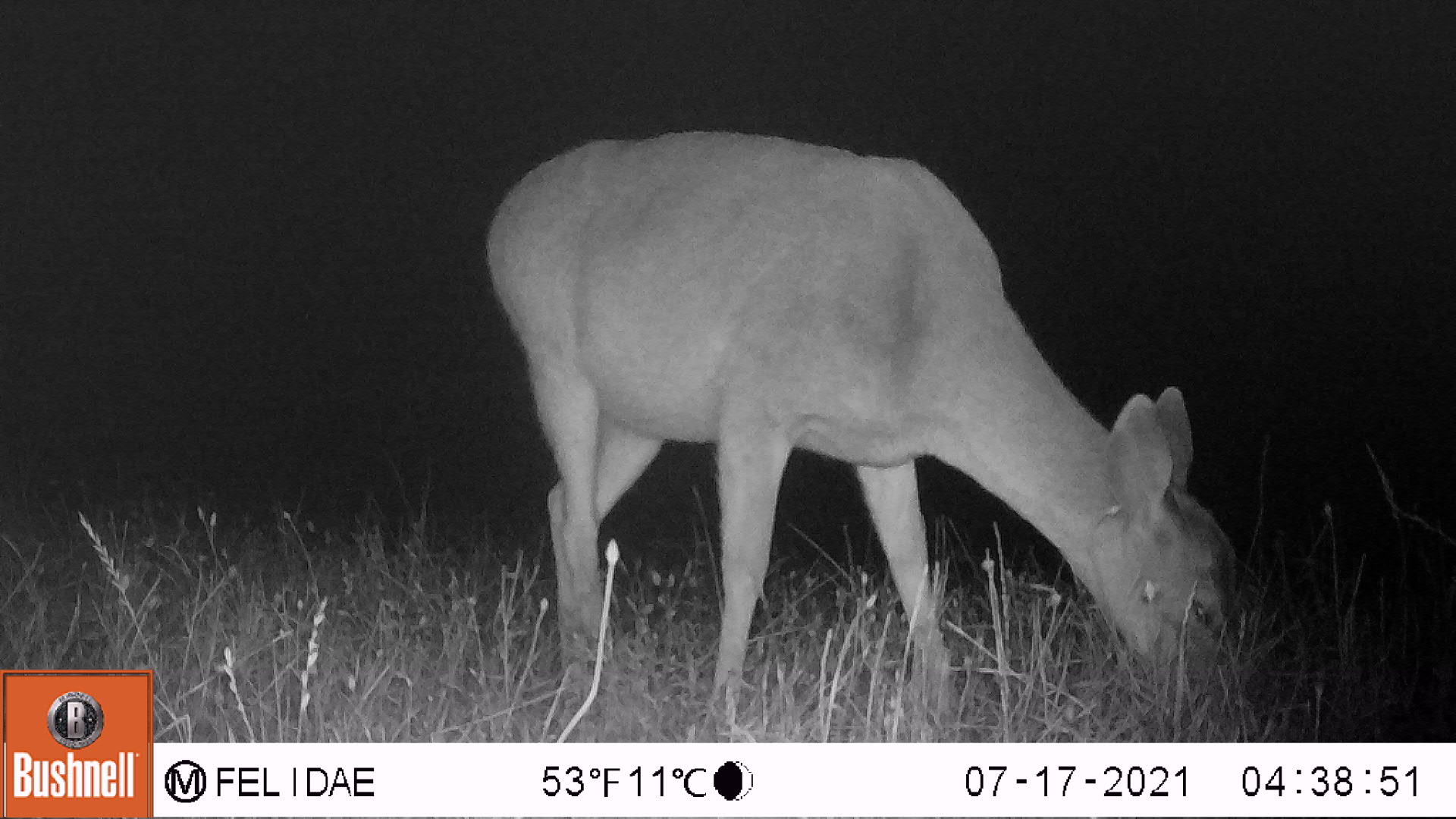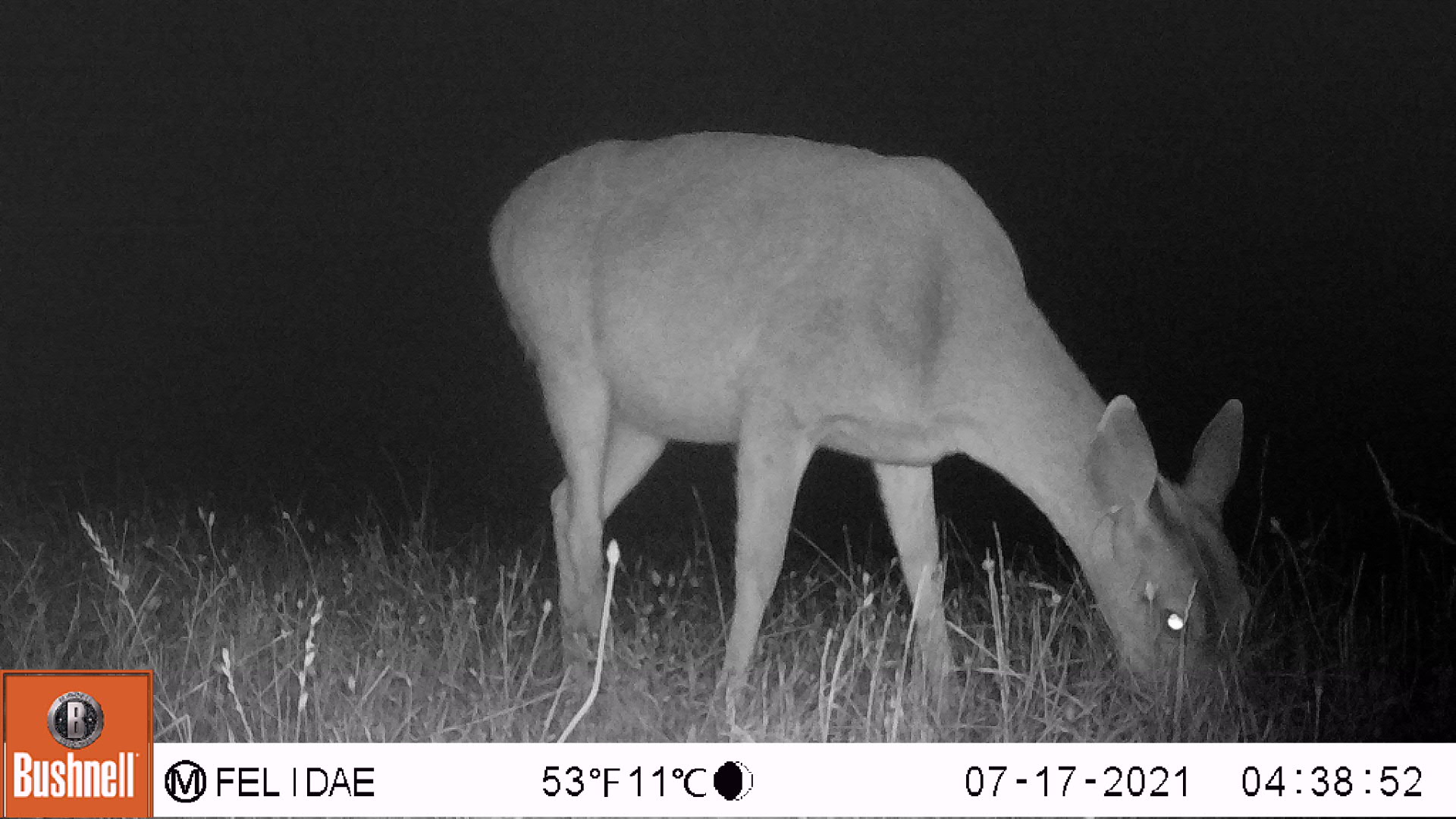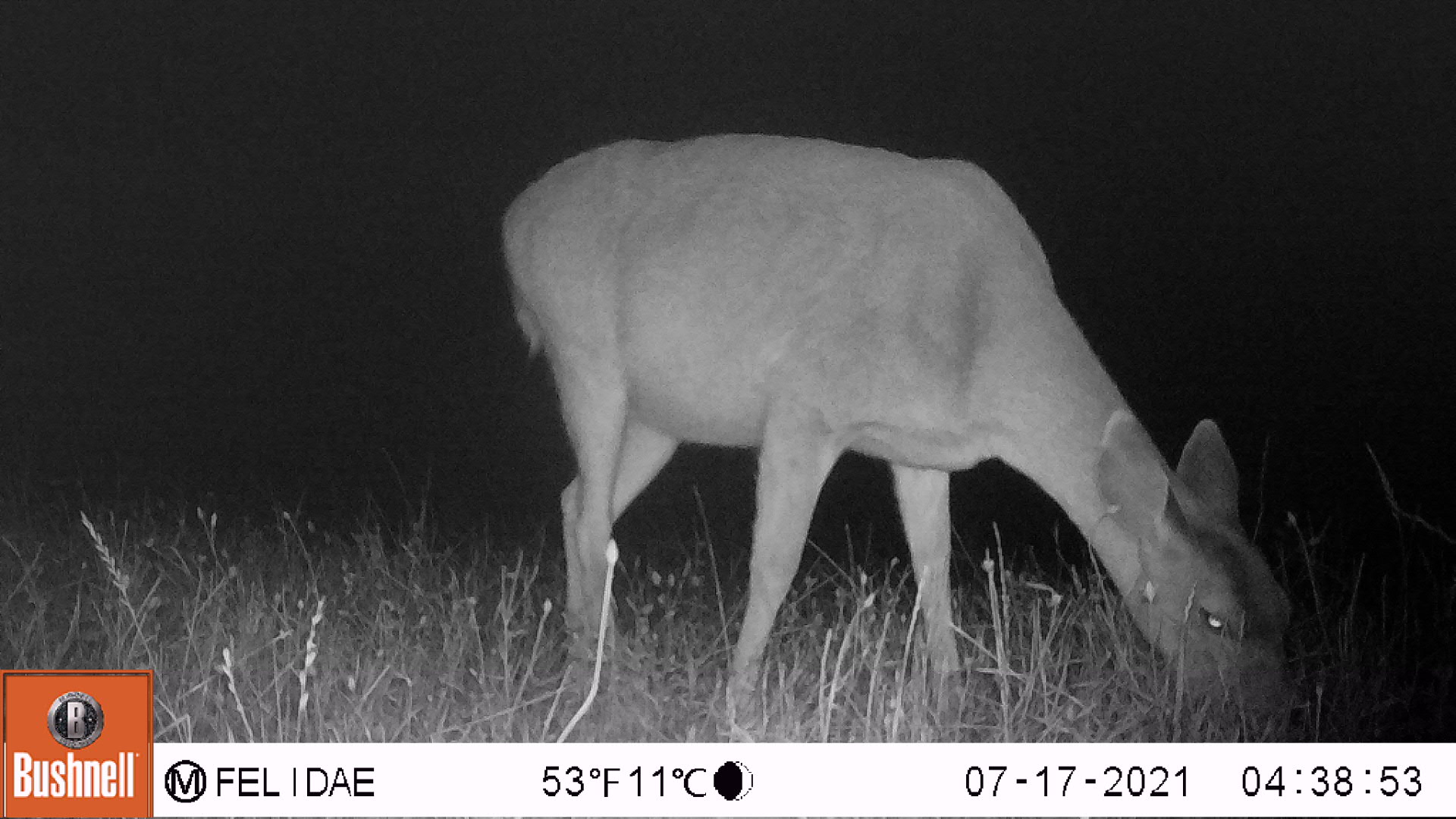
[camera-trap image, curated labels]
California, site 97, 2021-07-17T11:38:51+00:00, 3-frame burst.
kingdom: Animalia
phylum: Chordata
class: Mammalia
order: Artiodactyla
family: Cervidae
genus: Odocoileus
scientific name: Odocoileus hemionus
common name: mule deer